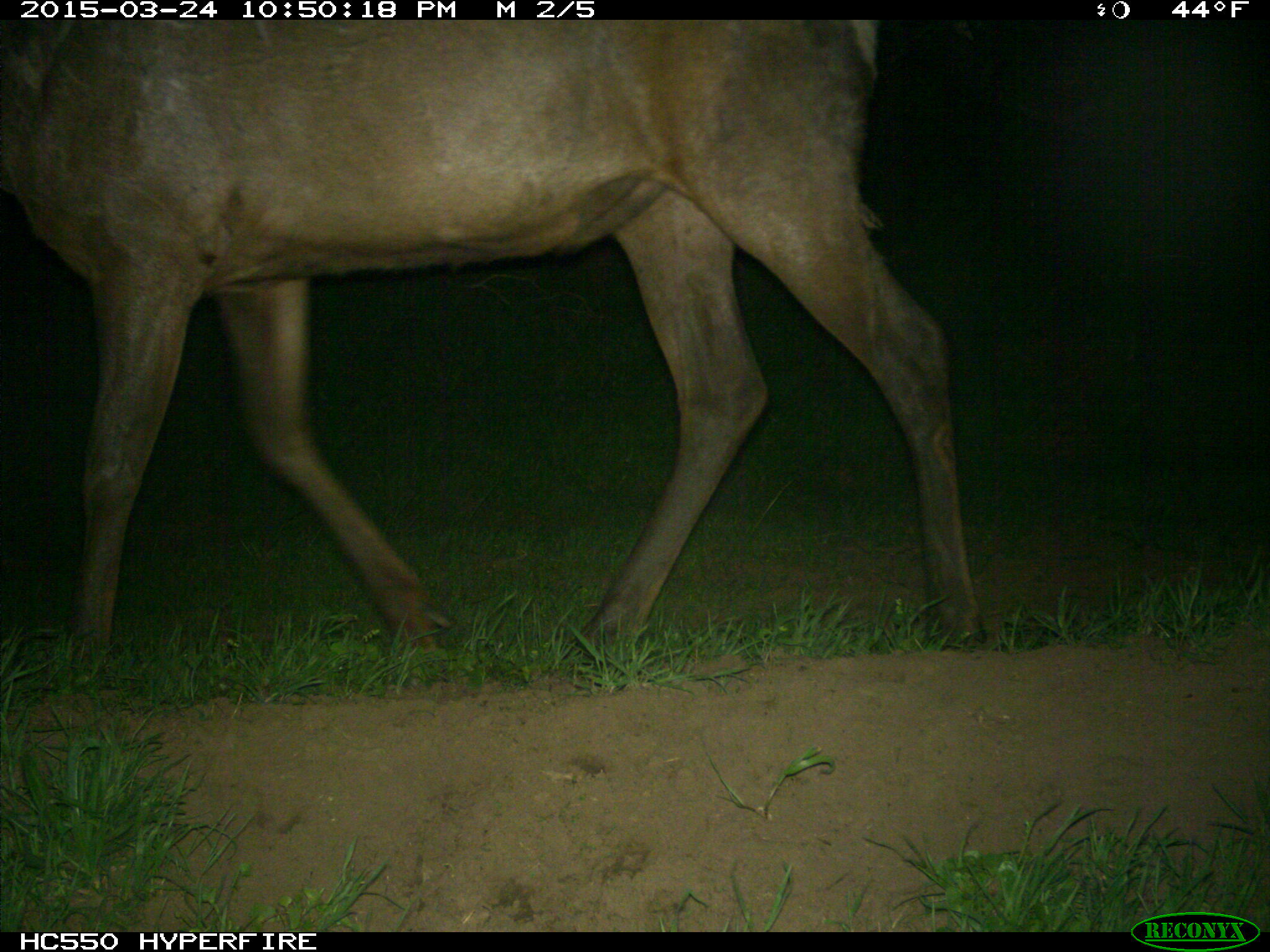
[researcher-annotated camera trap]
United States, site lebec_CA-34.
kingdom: Animalia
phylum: Chordata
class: Mammalia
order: Artiodactyla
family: Cervidae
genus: Cervus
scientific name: Cervus canadensis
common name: elk